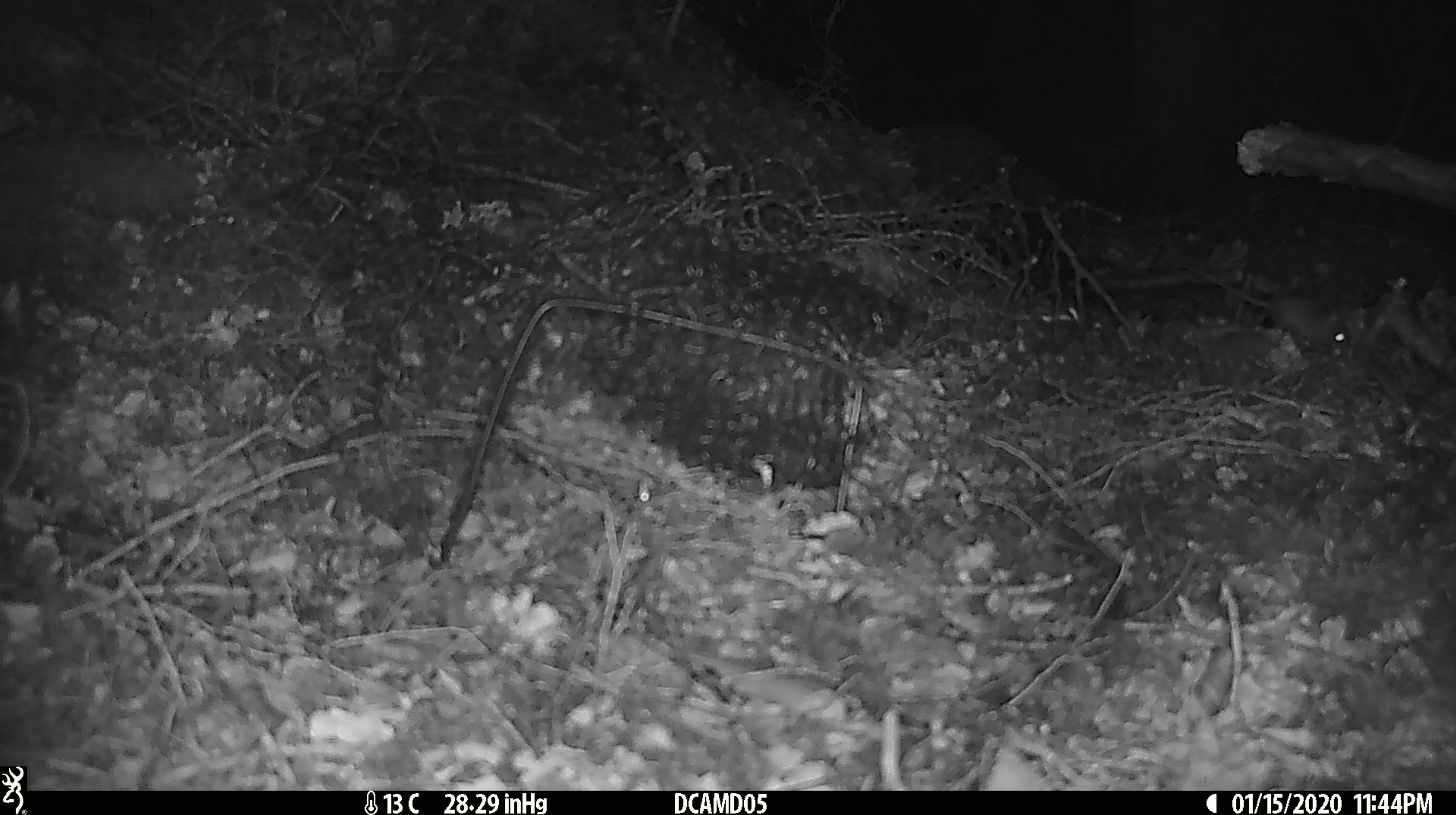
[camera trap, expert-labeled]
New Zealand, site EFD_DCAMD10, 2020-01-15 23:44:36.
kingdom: Animalia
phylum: Chordata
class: Mammalia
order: Rodentia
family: Muridae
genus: Mus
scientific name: Mus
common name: mouse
Mouse (Mus).